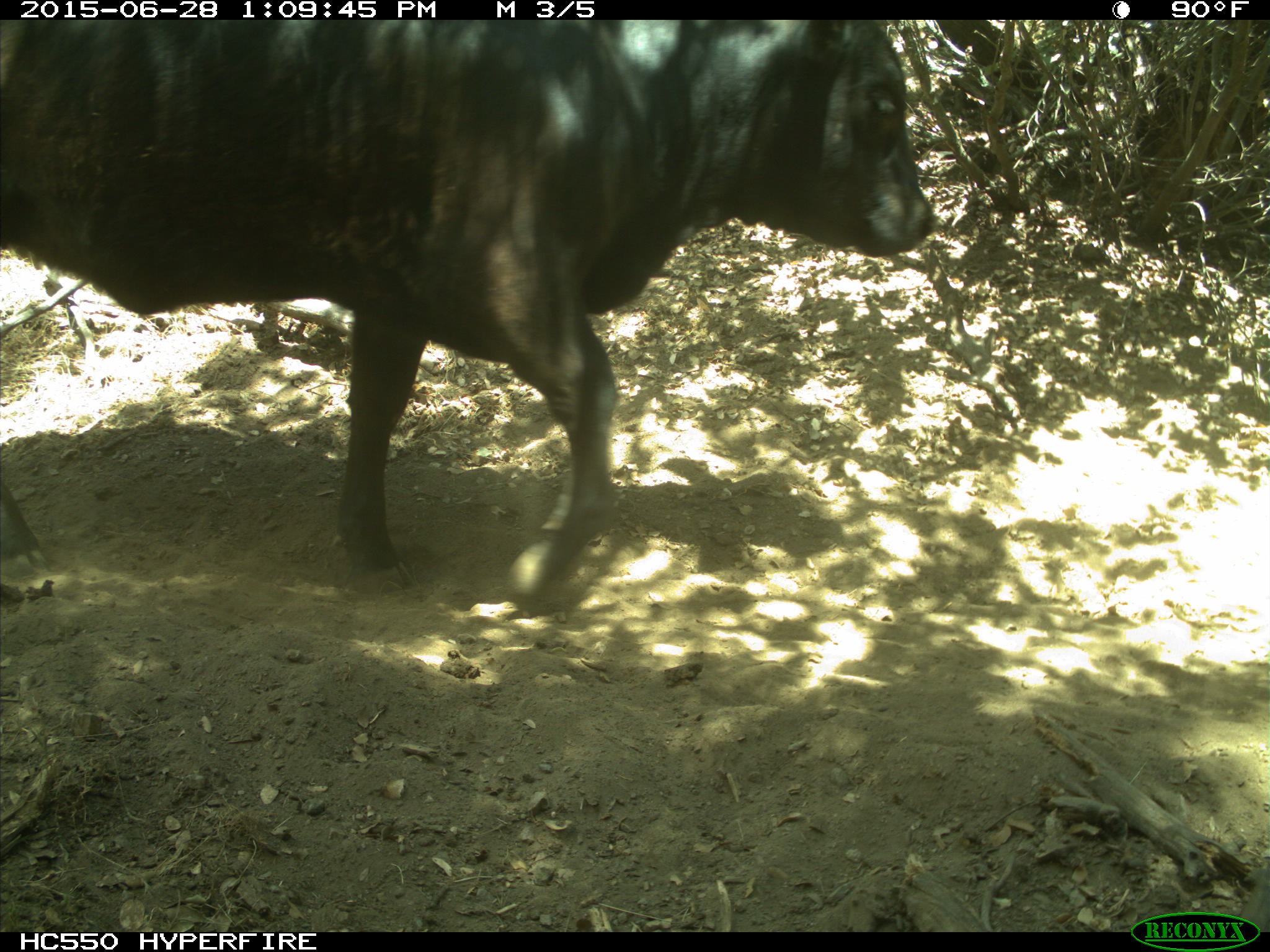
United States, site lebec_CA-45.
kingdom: Animalia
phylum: Chordata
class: Mammalia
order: Artiodactyla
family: Bovidae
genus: Bos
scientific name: Bos taurus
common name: domestic cow